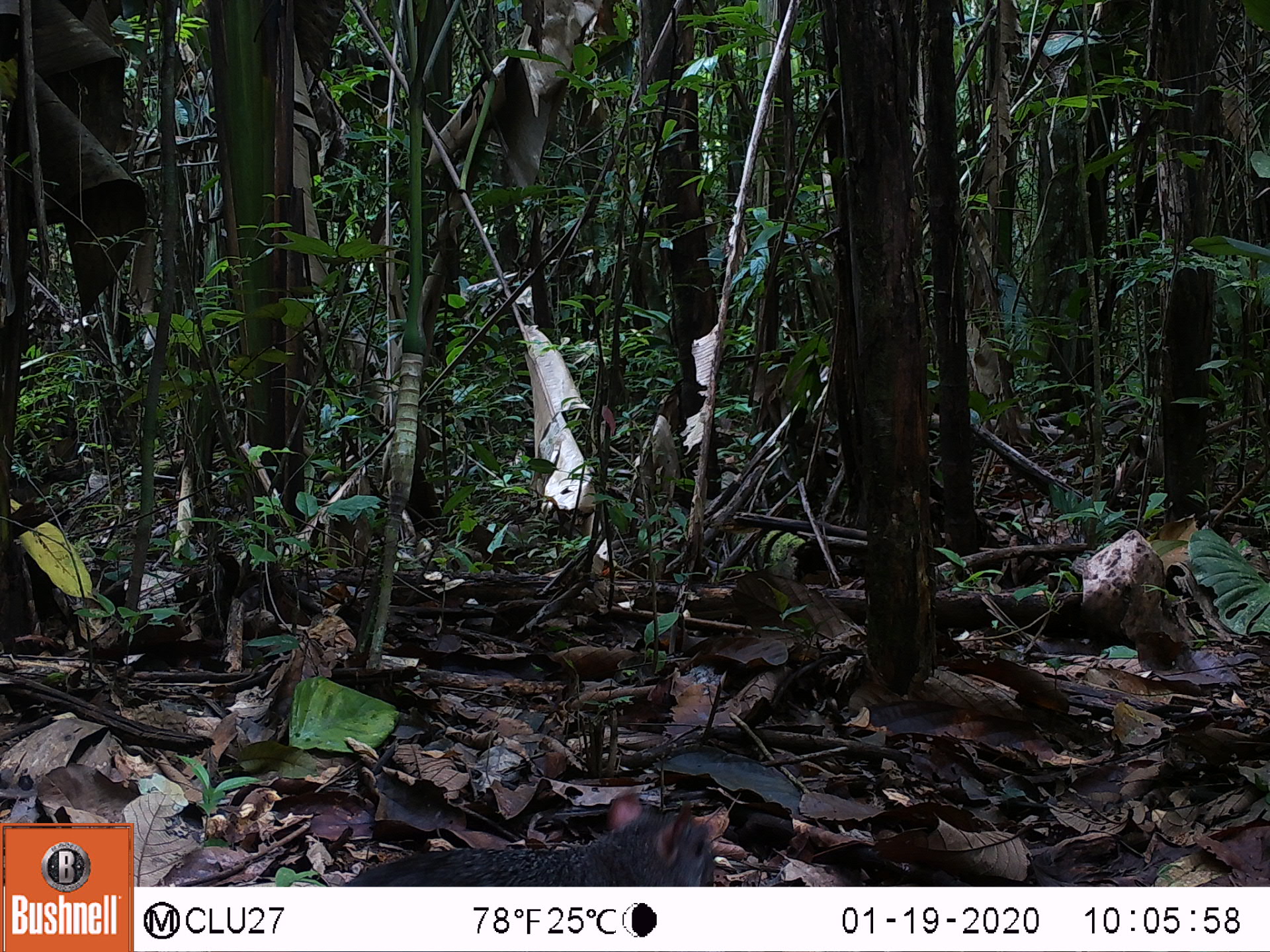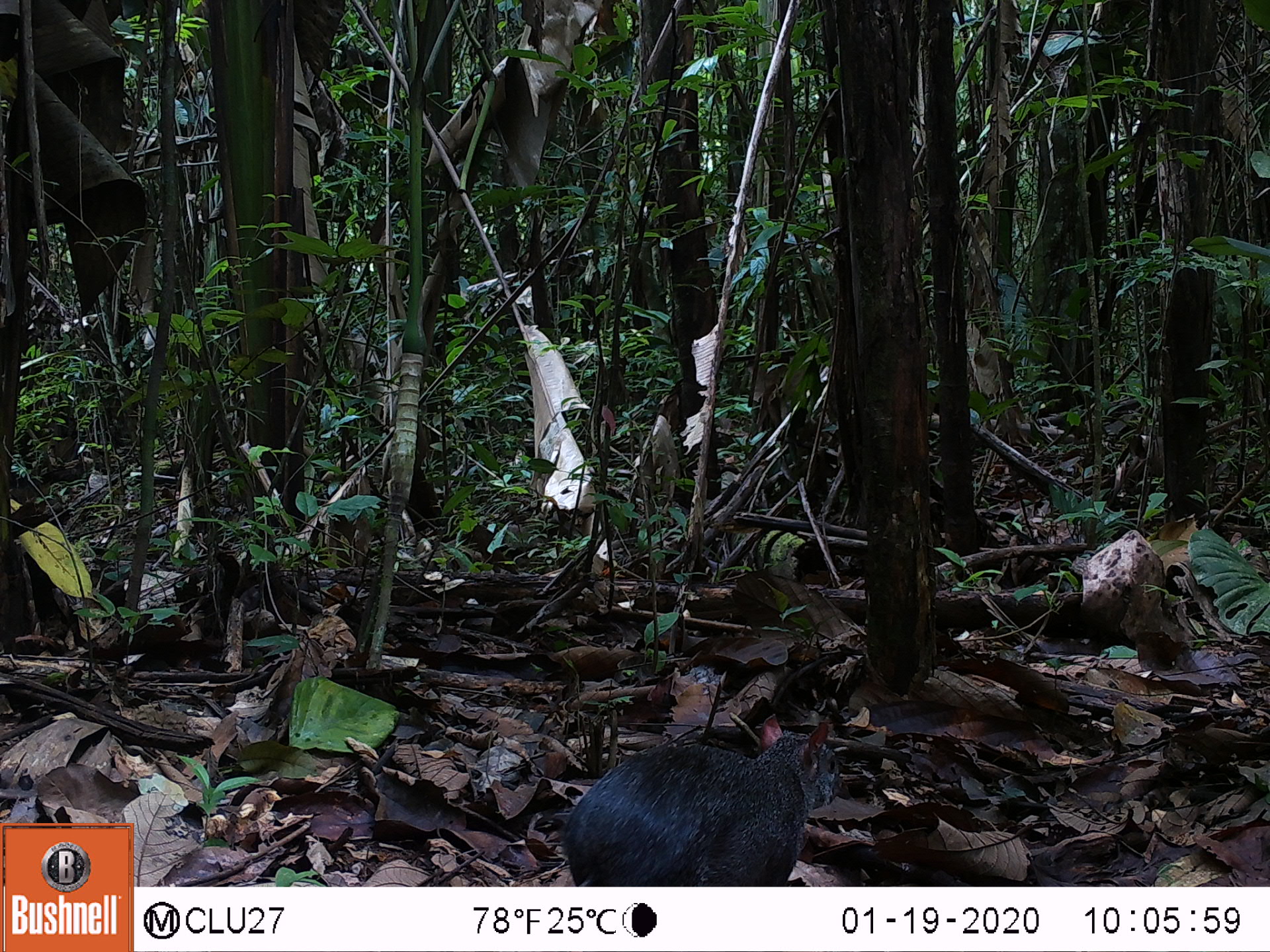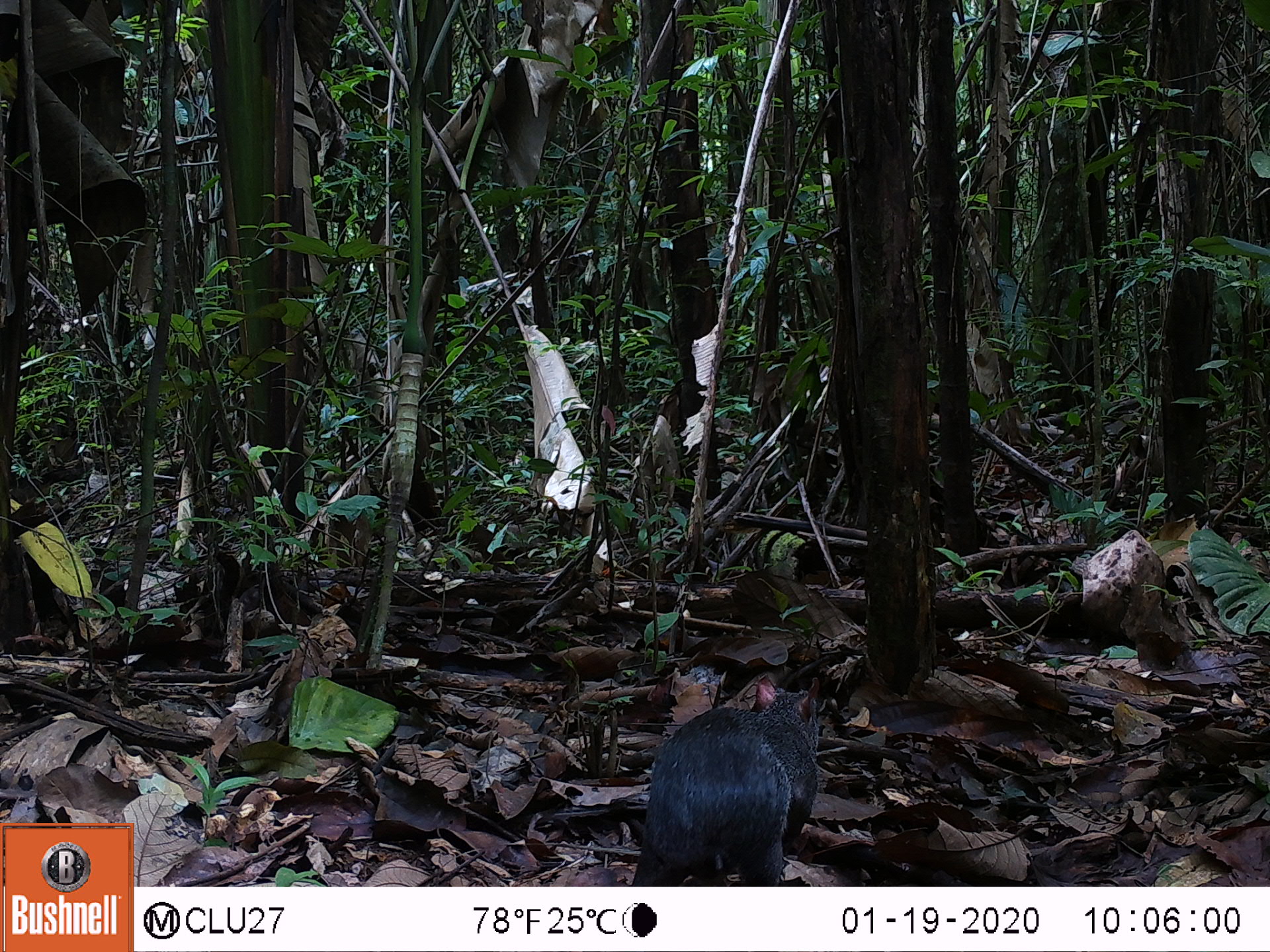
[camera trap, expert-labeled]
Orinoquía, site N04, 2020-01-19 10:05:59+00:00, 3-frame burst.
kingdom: Animalia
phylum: Chordata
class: Mammalia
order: Rodentia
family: Dasyproctidae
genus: Dasyprocta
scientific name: Dasyprocta fuliginosa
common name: black agouti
Black agouti (Dasyprocta fuliginosa).